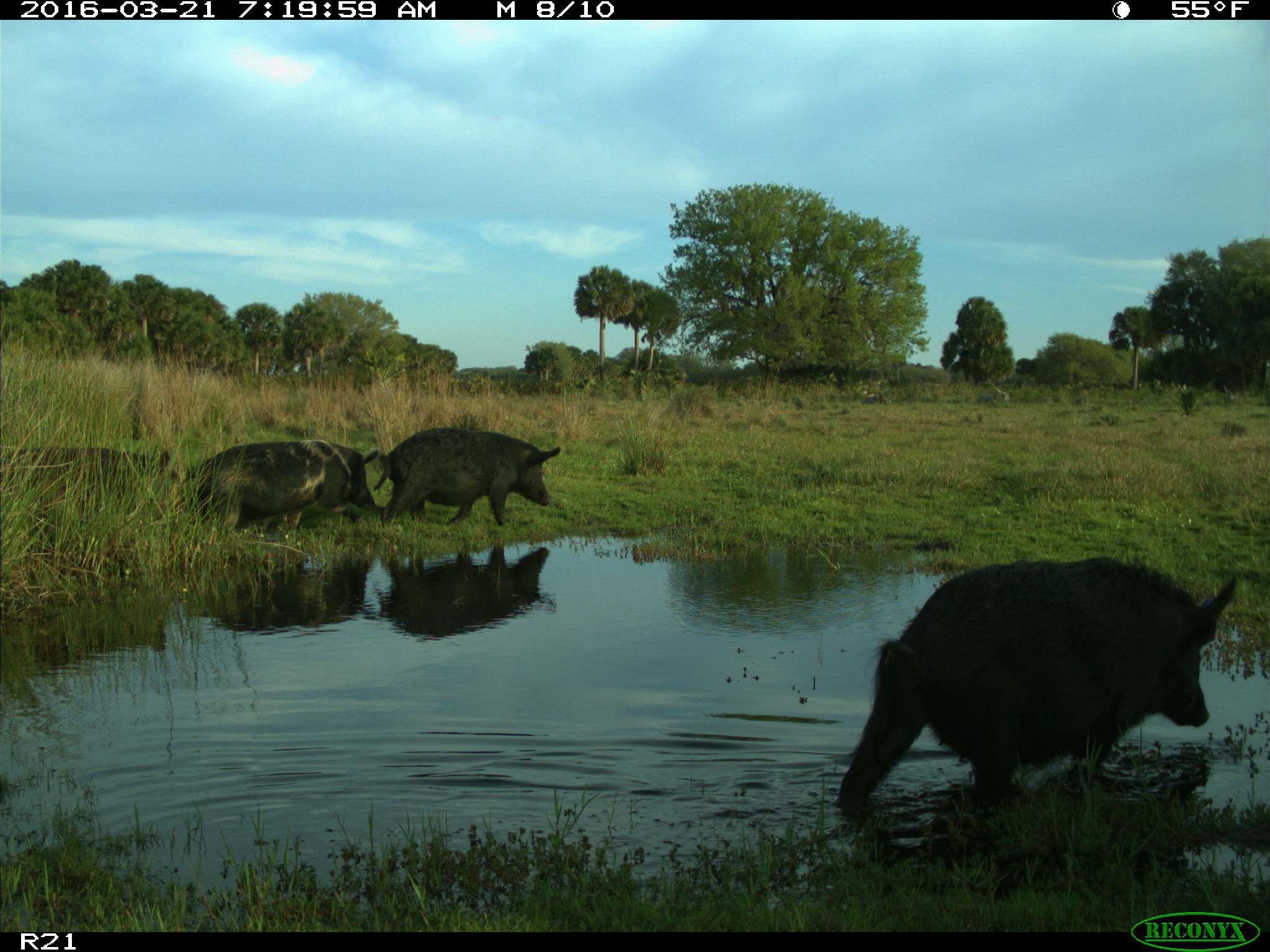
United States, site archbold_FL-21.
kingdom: Animalia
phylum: Chordata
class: Mammalia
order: Artiodactyla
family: Suidae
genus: Sus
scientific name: Sus scrofa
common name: wild boar